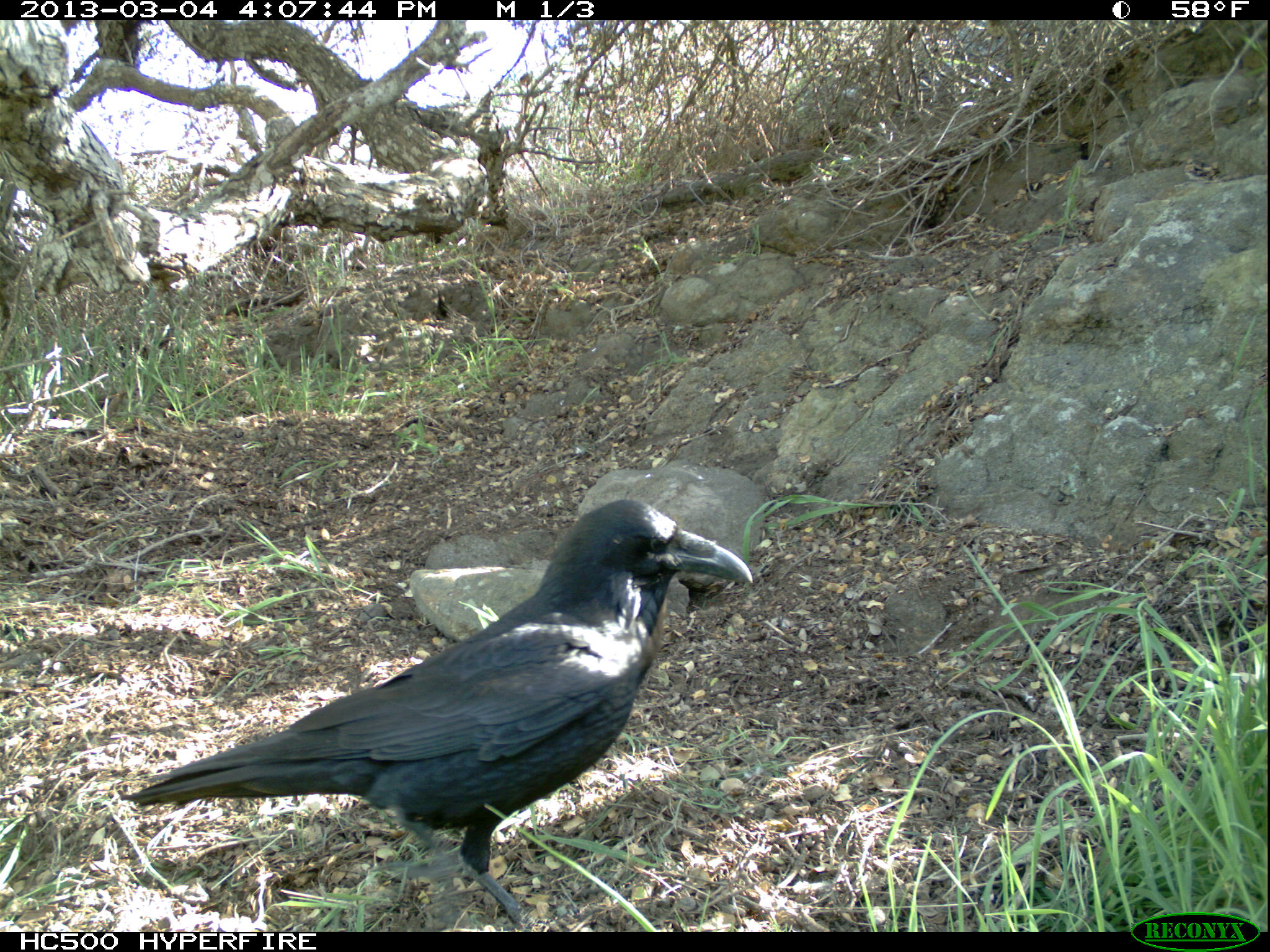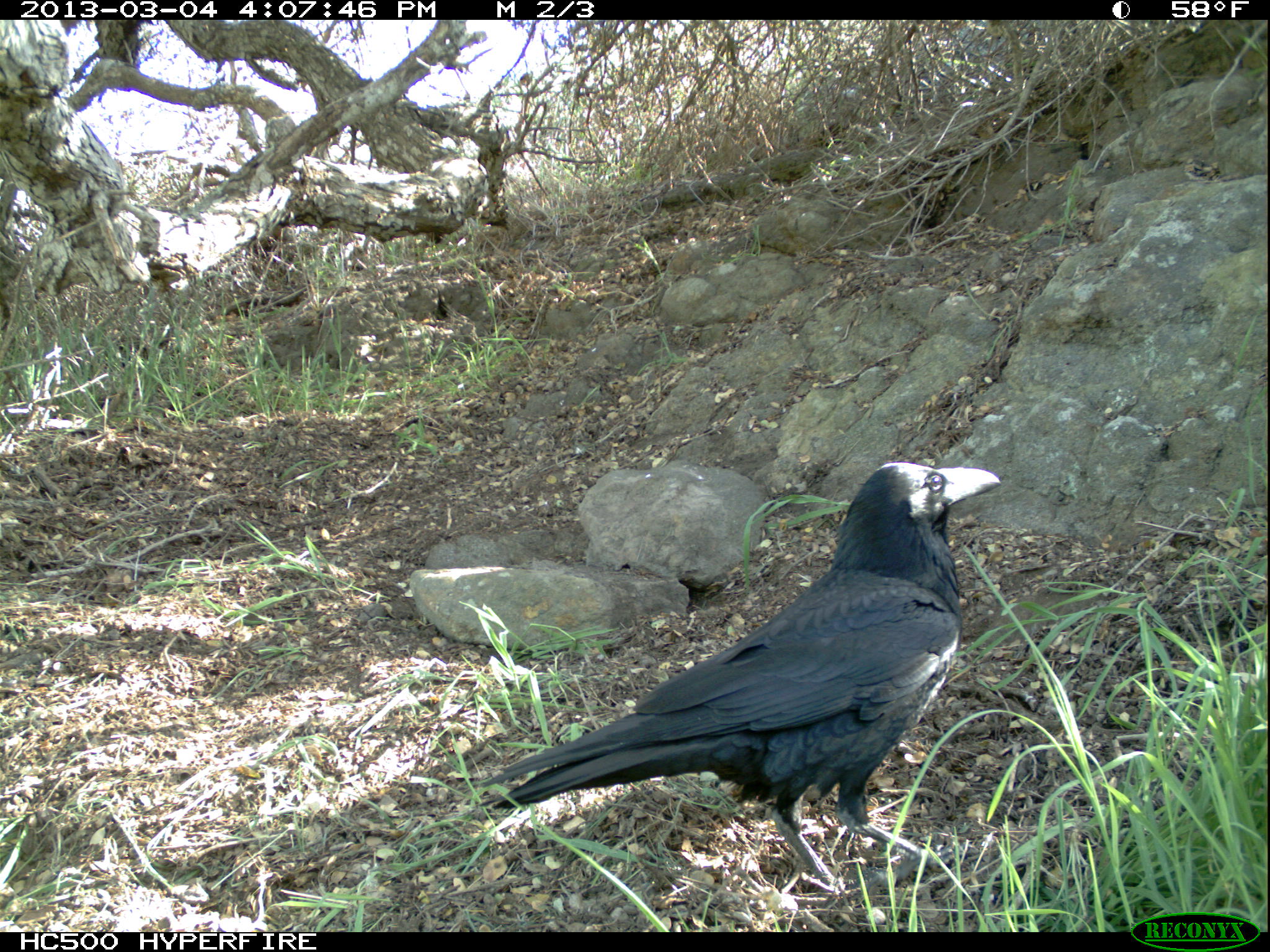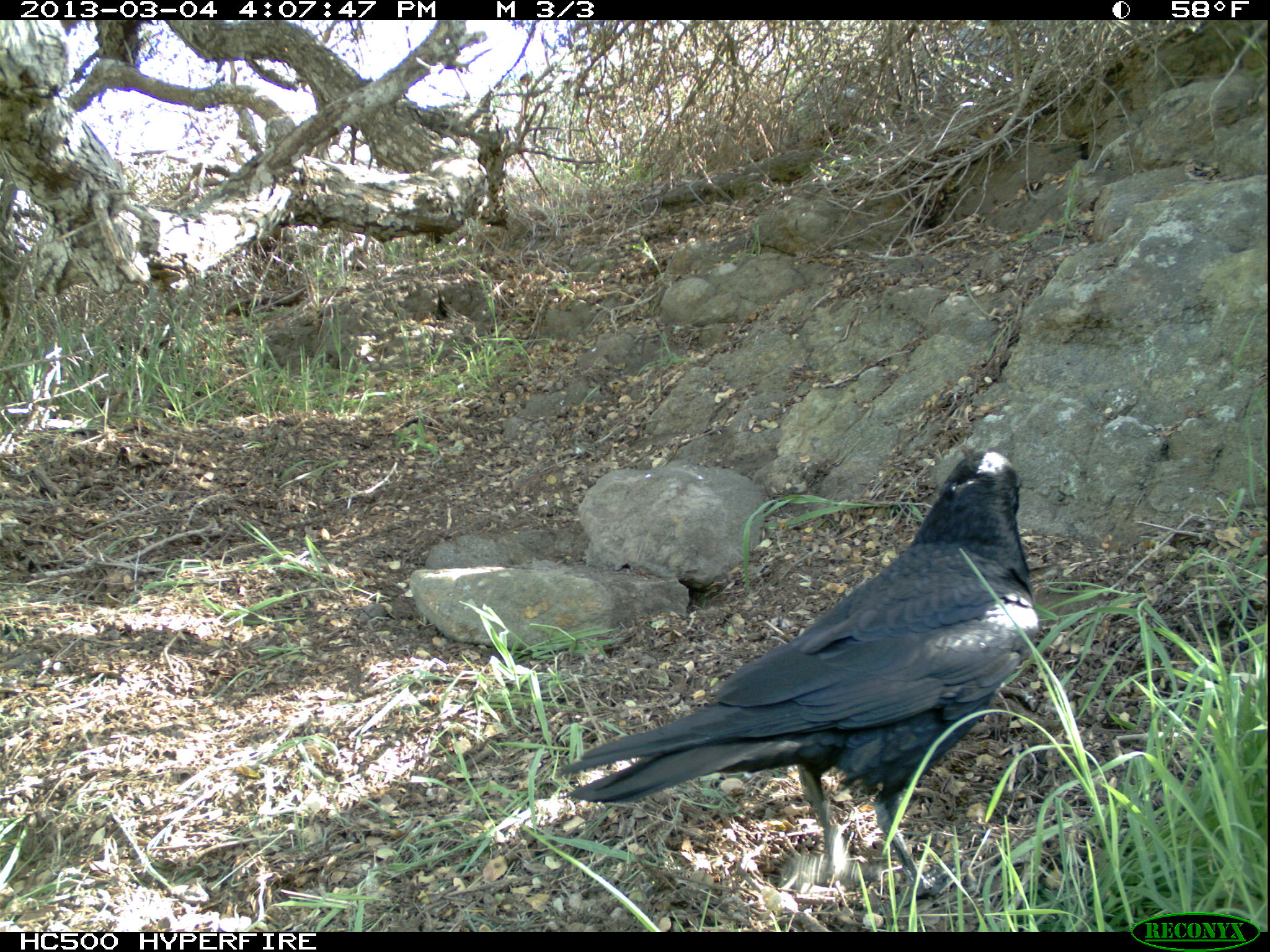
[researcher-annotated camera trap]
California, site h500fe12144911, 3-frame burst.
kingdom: Animalia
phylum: Chordata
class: Aves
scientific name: Aves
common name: bird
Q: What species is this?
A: Bird (Aves).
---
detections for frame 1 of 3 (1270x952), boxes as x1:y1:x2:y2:
bird: 120:500:752:932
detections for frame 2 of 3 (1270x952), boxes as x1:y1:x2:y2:
bird: 476:461:1001:900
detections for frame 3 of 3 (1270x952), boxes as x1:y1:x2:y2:
bird: 556:449:1037:908